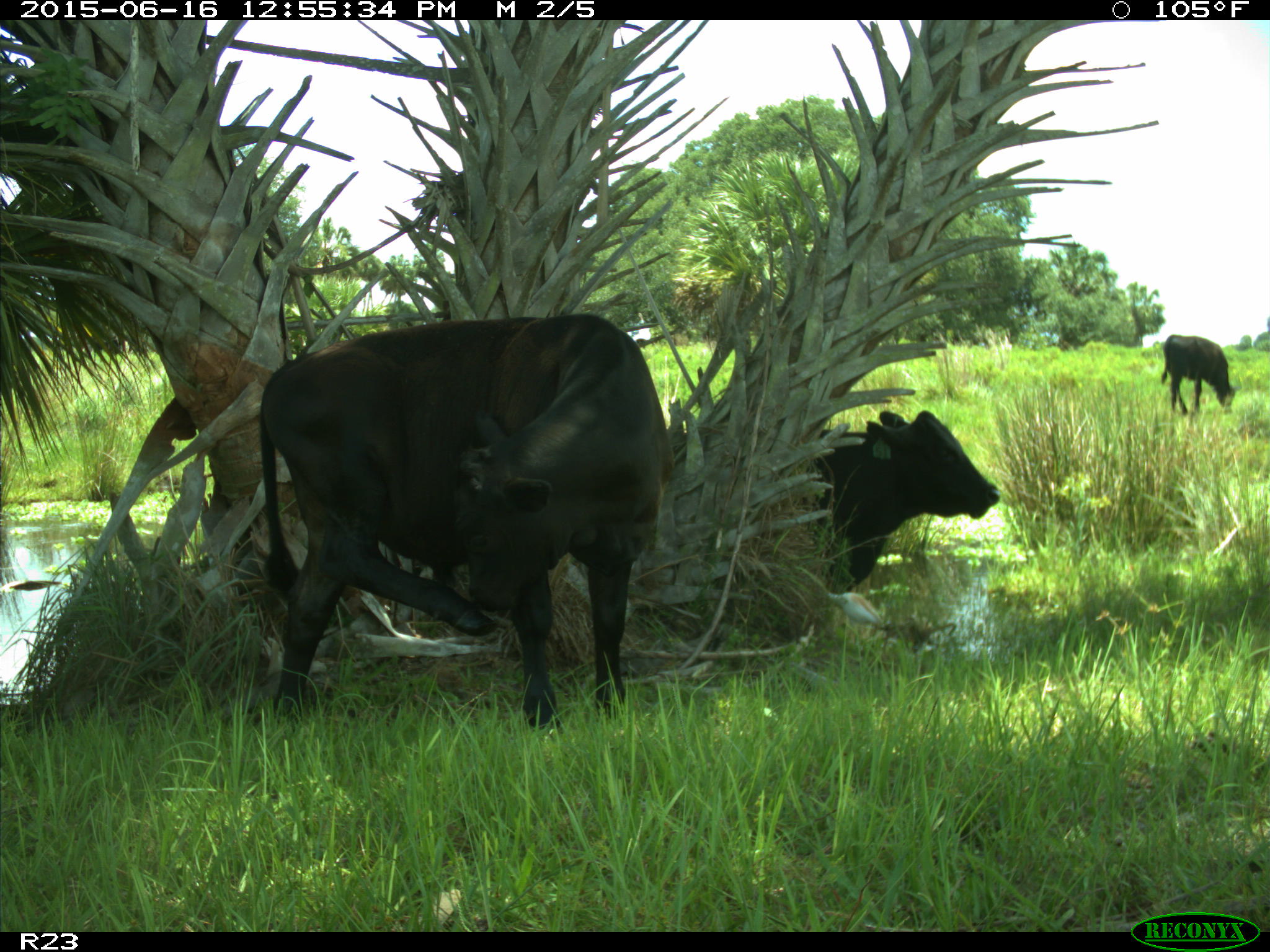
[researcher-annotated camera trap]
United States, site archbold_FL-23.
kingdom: Animalia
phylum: Chordata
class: Mammalia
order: Artiodactyla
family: Bovidae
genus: Bos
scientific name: Bos taurus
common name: domestic cow